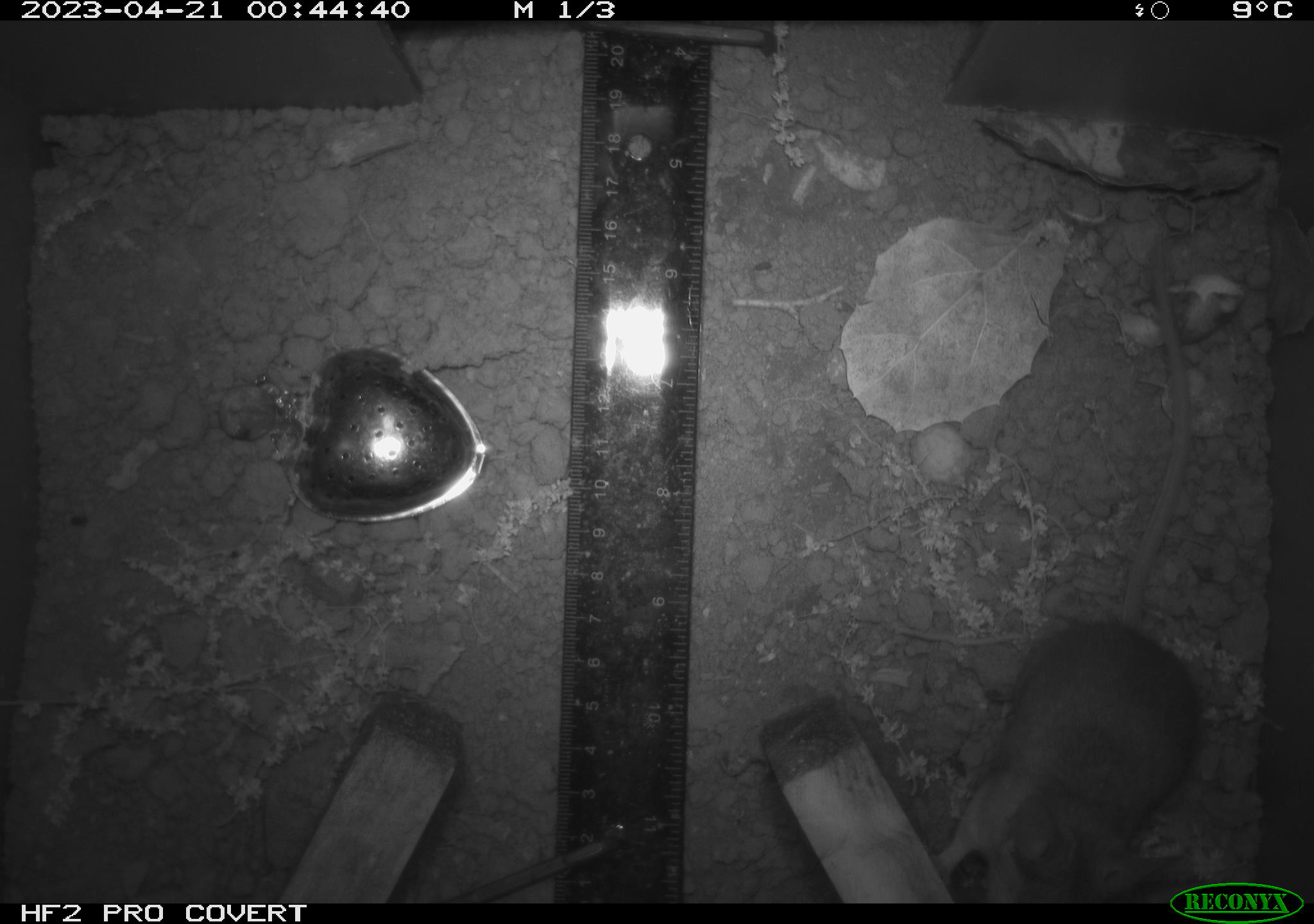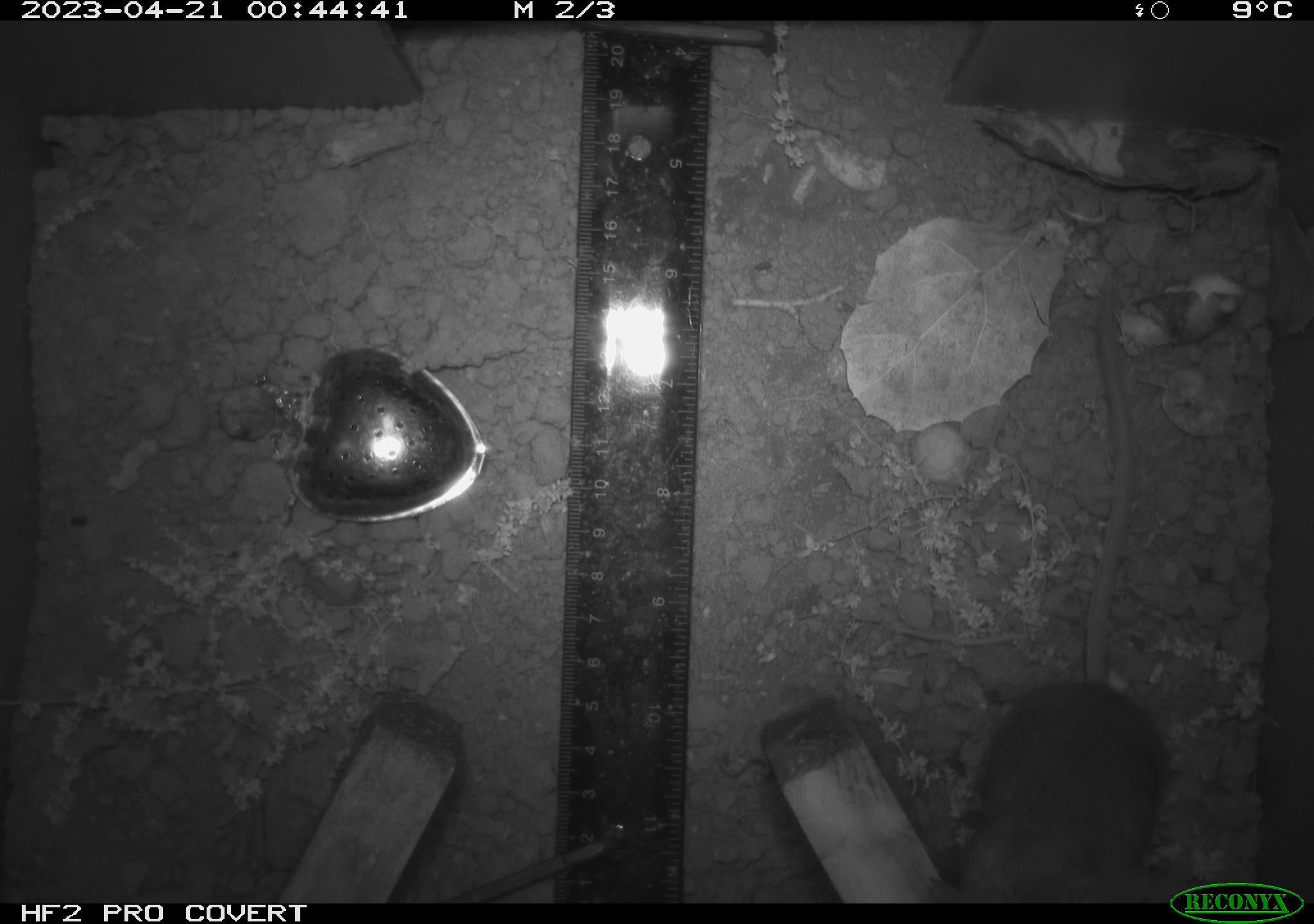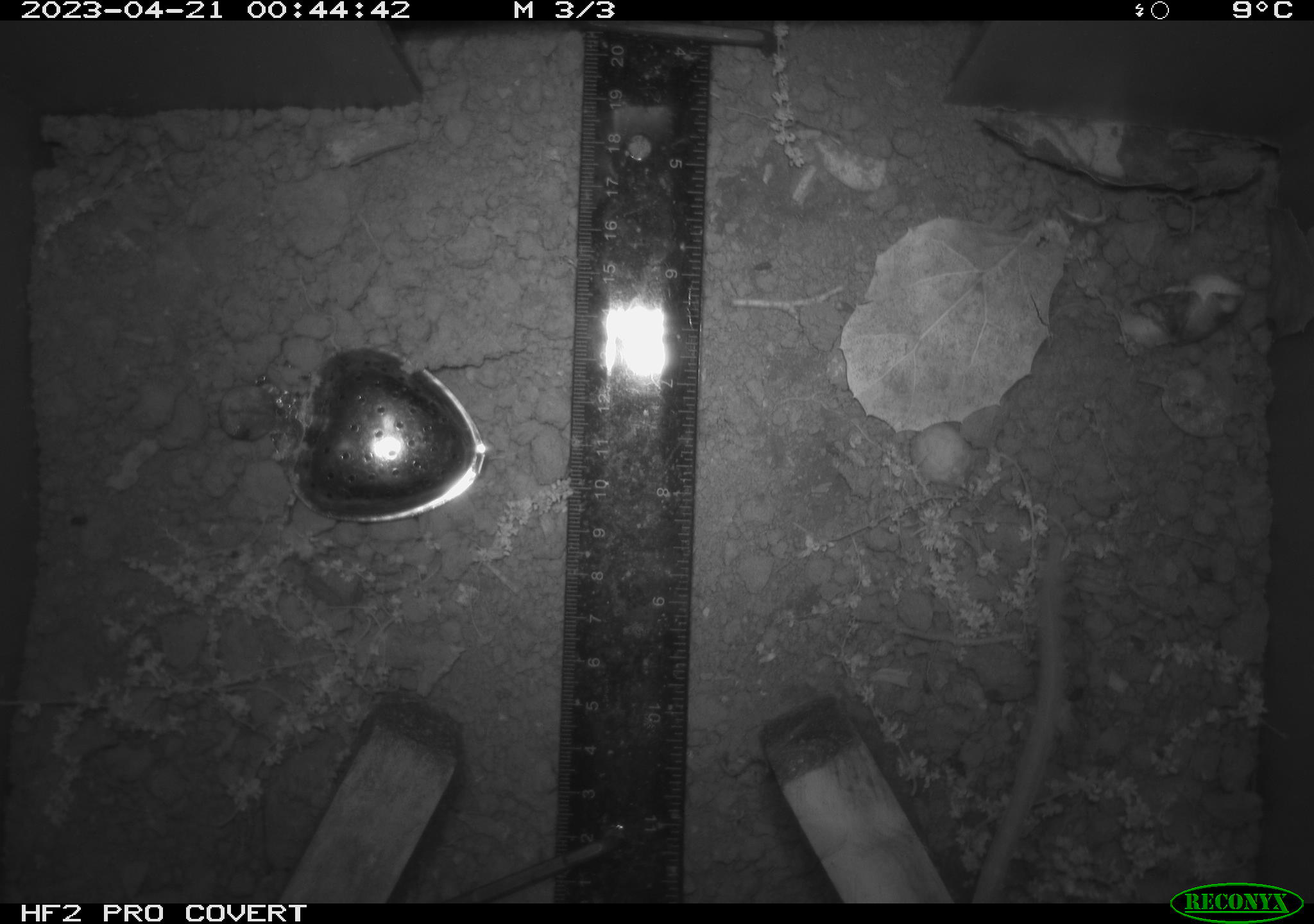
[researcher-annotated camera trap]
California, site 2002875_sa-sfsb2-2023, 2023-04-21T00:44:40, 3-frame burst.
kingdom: Animalia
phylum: Chordata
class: Mammalia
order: Rodentia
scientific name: Rodentia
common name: mouse species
Mouse species (Rodentia).